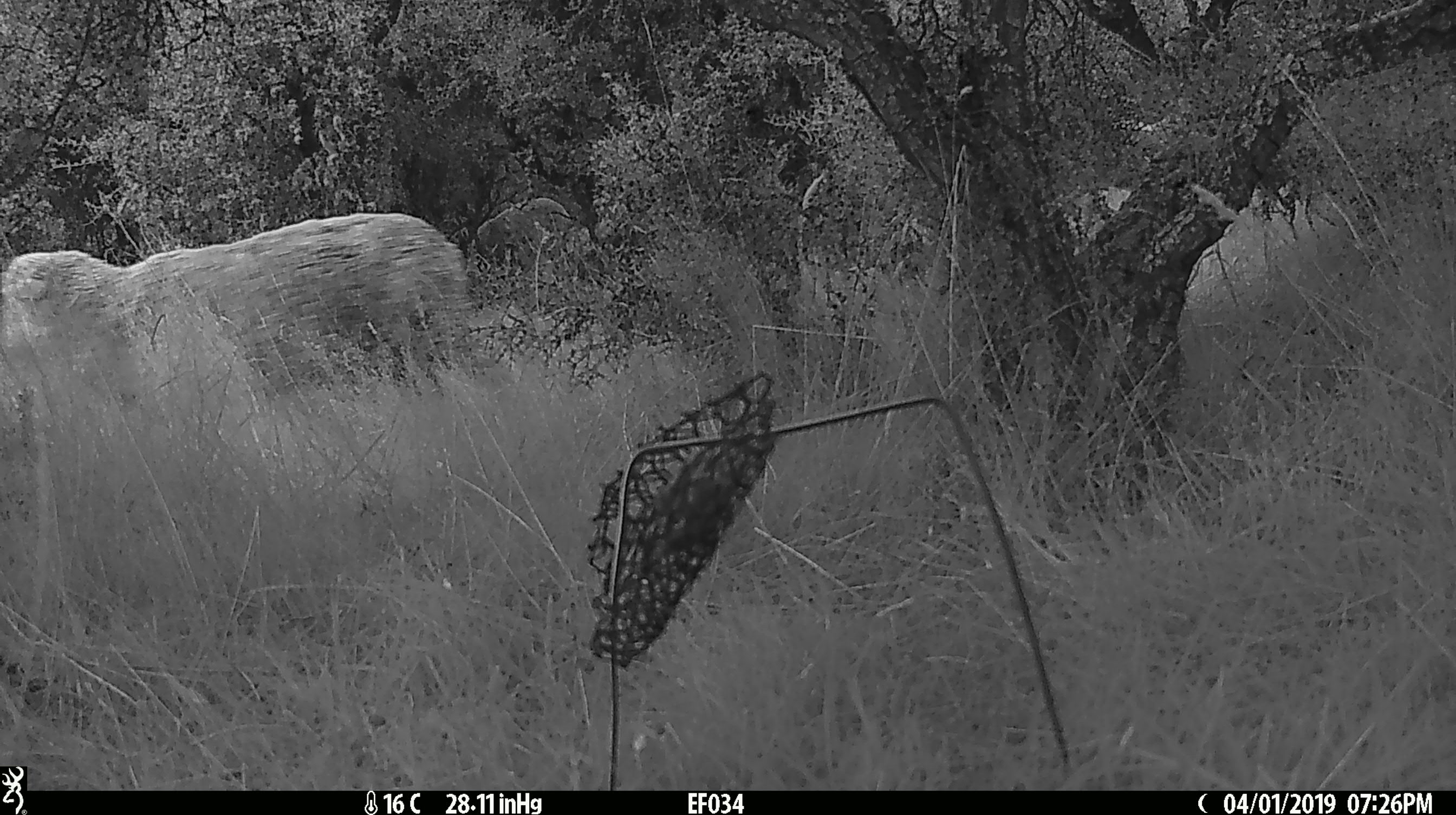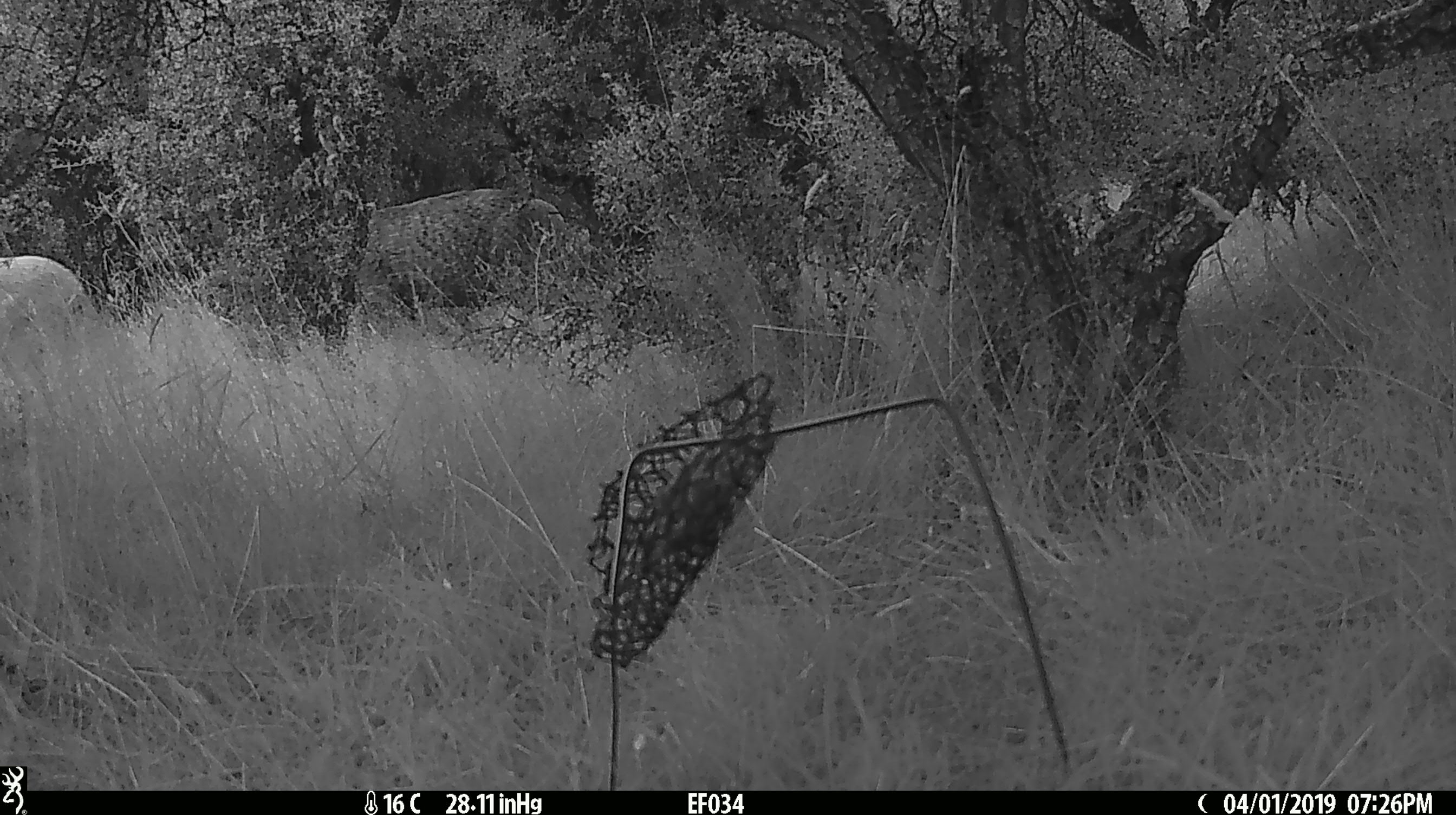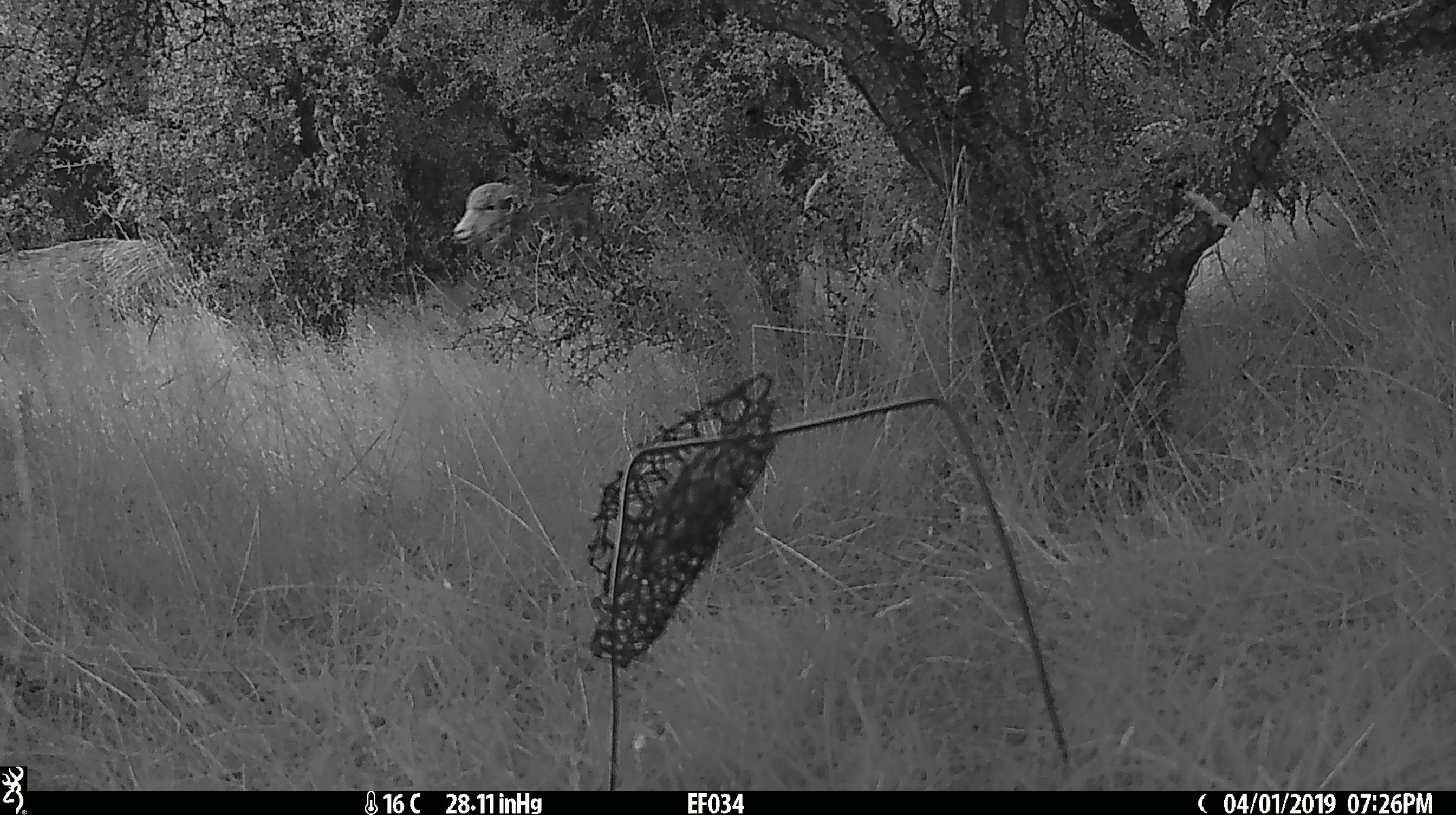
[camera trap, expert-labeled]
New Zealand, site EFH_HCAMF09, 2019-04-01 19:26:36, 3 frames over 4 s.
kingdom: Animalia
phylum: Chordata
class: Mammalia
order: Artiodactyla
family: Bovidae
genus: Ovis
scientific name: Ovis aries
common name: domestic sheep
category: sheep